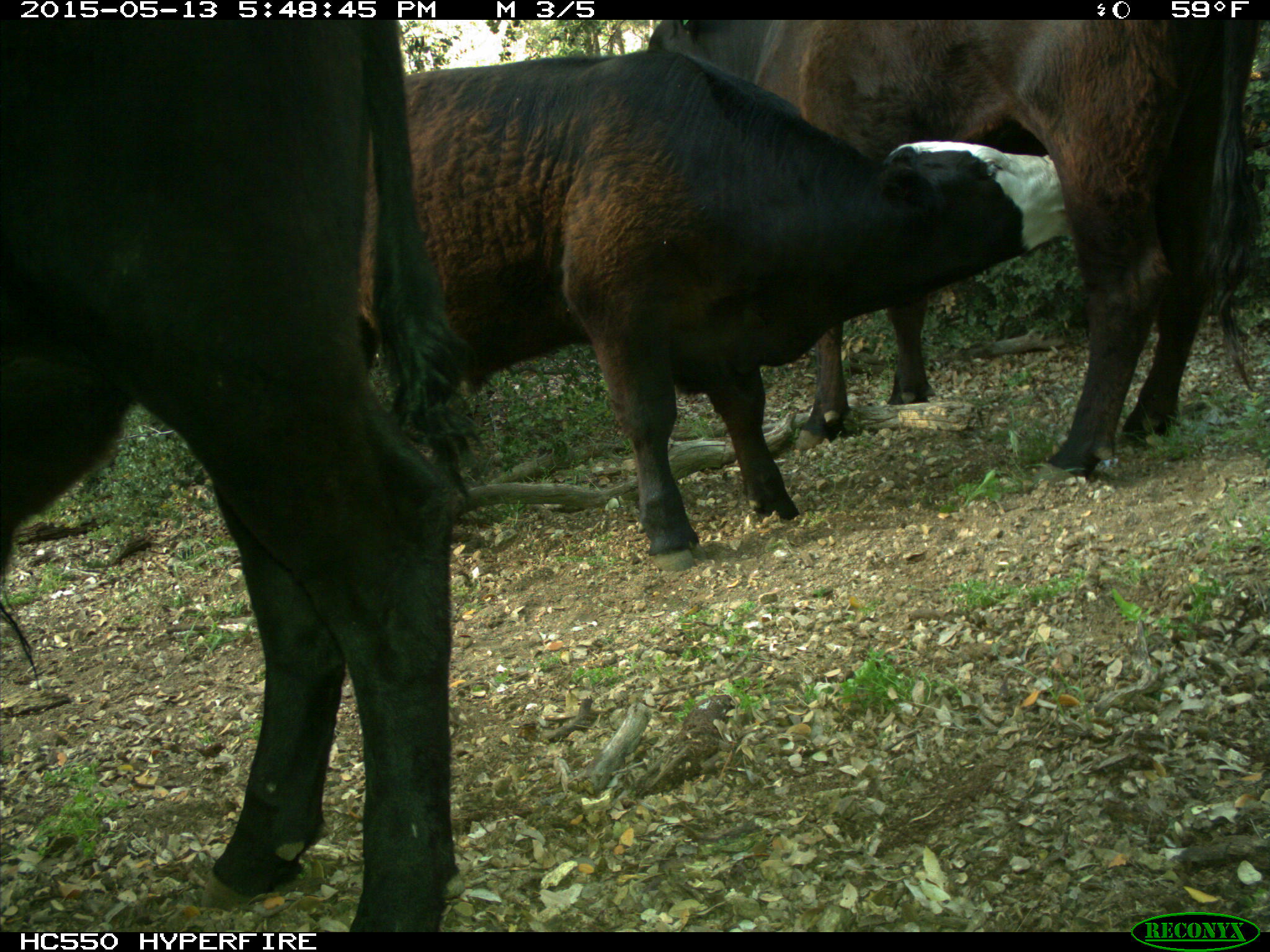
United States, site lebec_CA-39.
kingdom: Animalia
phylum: Chordata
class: Mammalia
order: Artiodactyla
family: Bovidae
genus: Bos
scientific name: Bos taurus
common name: domestic cow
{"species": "Bos taurus (domestic cow)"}